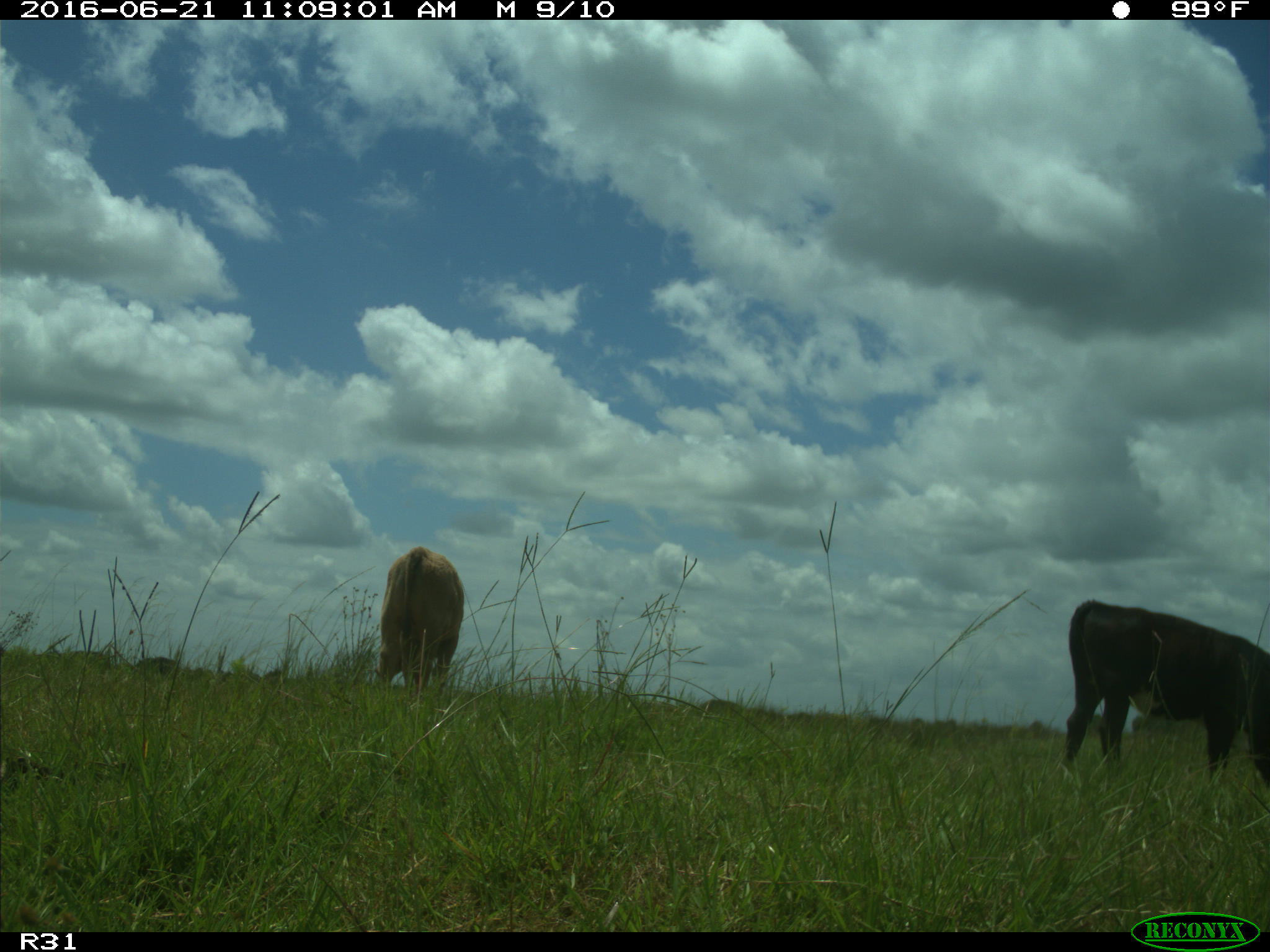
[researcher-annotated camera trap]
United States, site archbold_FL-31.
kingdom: Animalia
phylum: Chordata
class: Mammalia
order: Artiodactyla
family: Bovidae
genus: Bos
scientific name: Bos taurus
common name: domestic cow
Bos taurus (domestic cow).